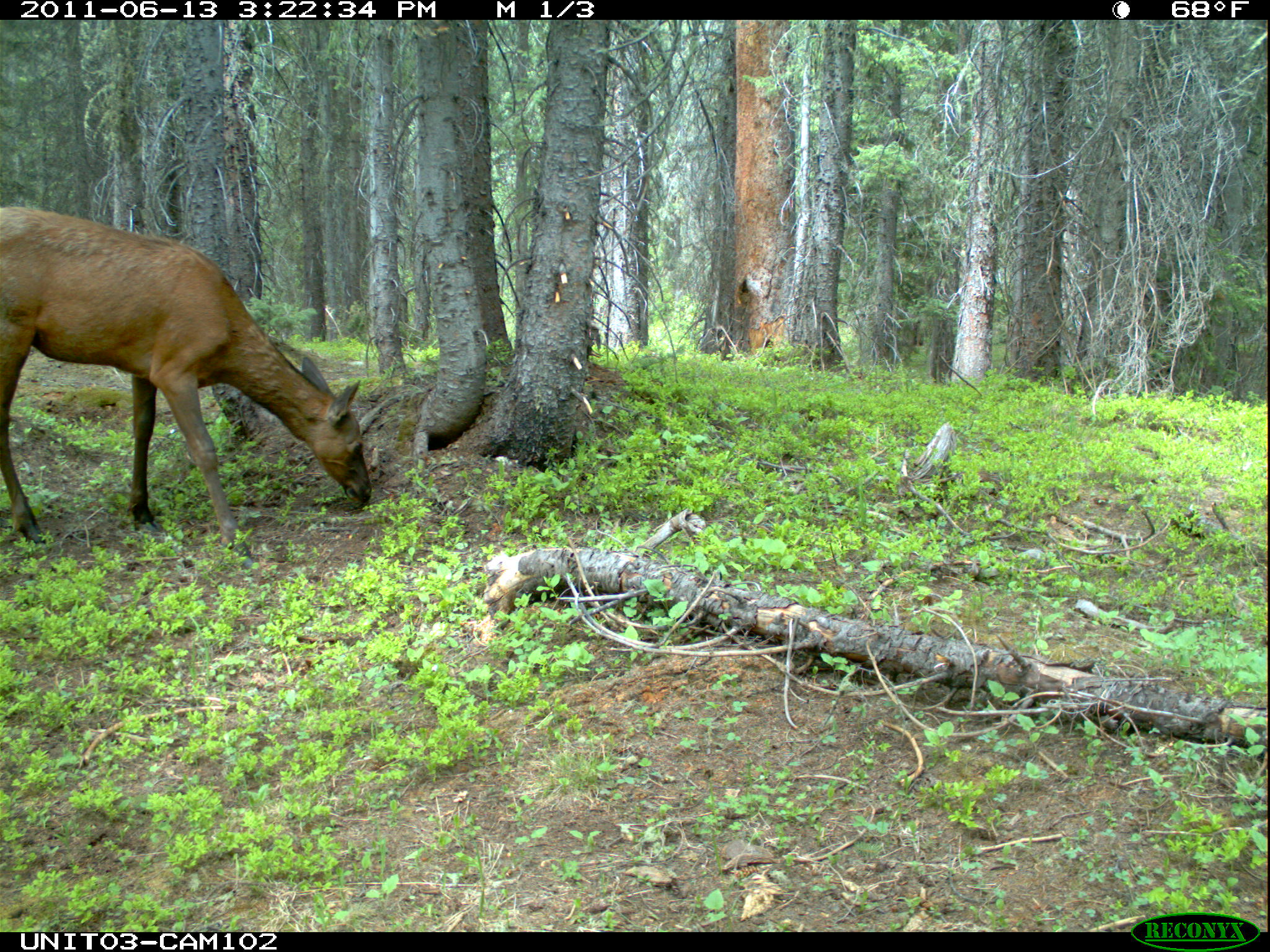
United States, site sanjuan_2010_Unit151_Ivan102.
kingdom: Animalia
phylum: Chordata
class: Mammalia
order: Artiodactyla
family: Cervidae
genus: Cervus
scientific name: Cervus elaphus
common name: red deer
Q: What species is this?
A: Cervus elaphus (red deer).